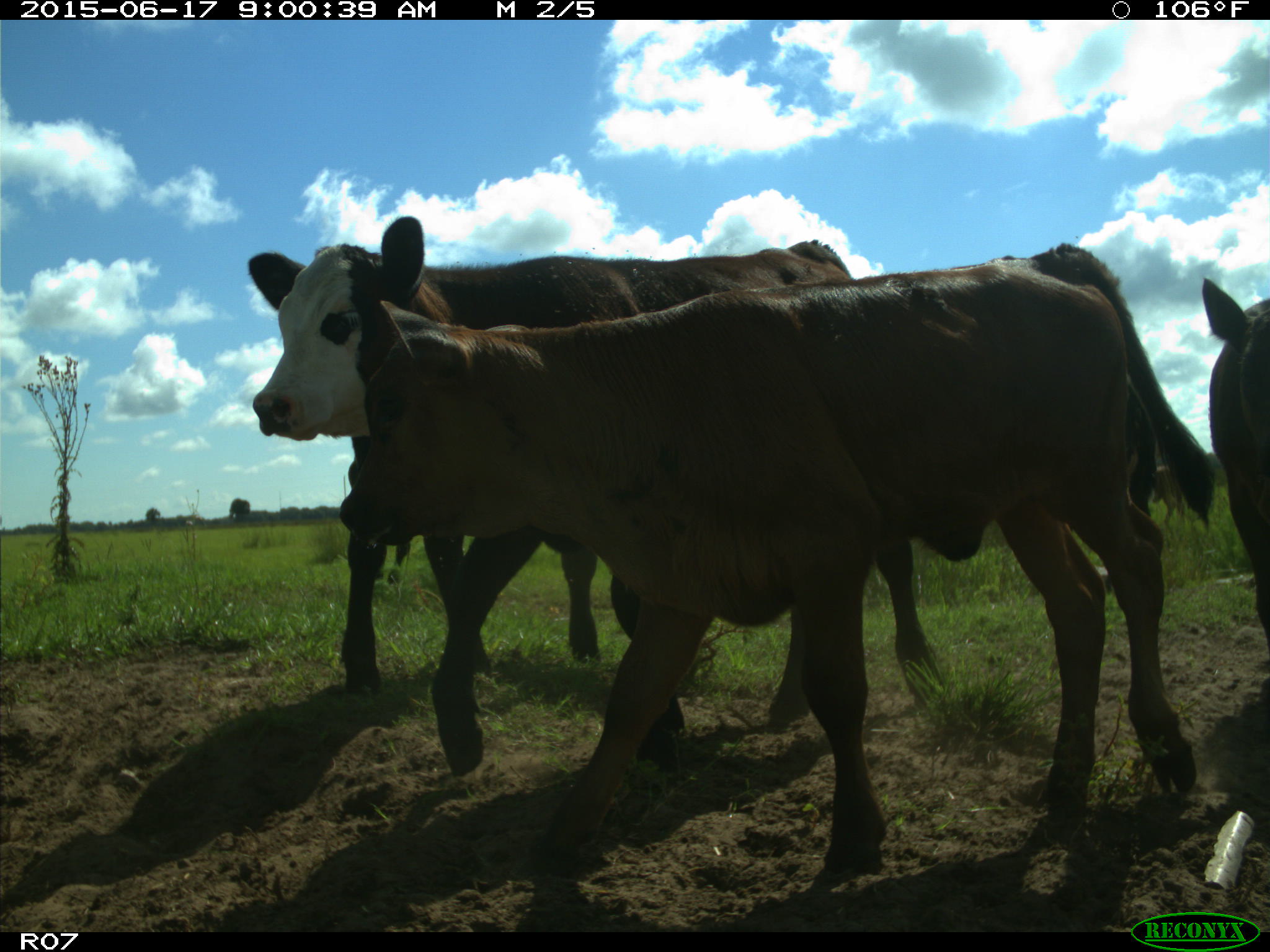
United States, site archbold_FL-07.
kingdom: Animalia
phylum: Chordata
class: Mammalia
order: Artiodactyla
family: Bovidae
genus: Bos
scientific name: Bos taurus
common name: domestic cow